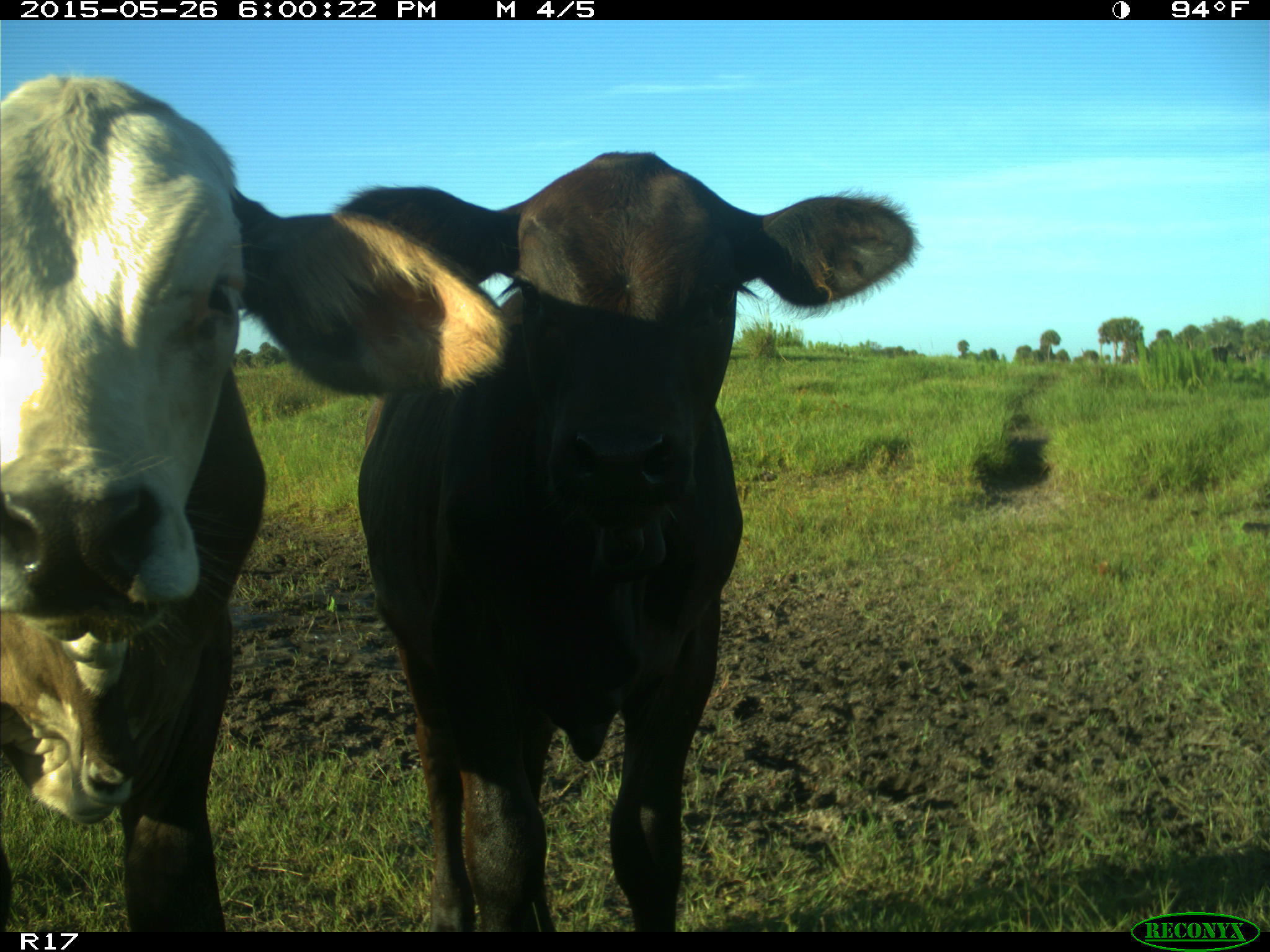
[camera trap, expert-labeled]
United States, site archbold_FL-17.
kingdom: Animalia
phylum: Chordata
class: Mammalia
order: Artiodactyla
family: Bovidae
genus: Bos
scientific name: Bos taurus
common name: domestic cow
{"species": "Bos taurus (domestic cow)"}